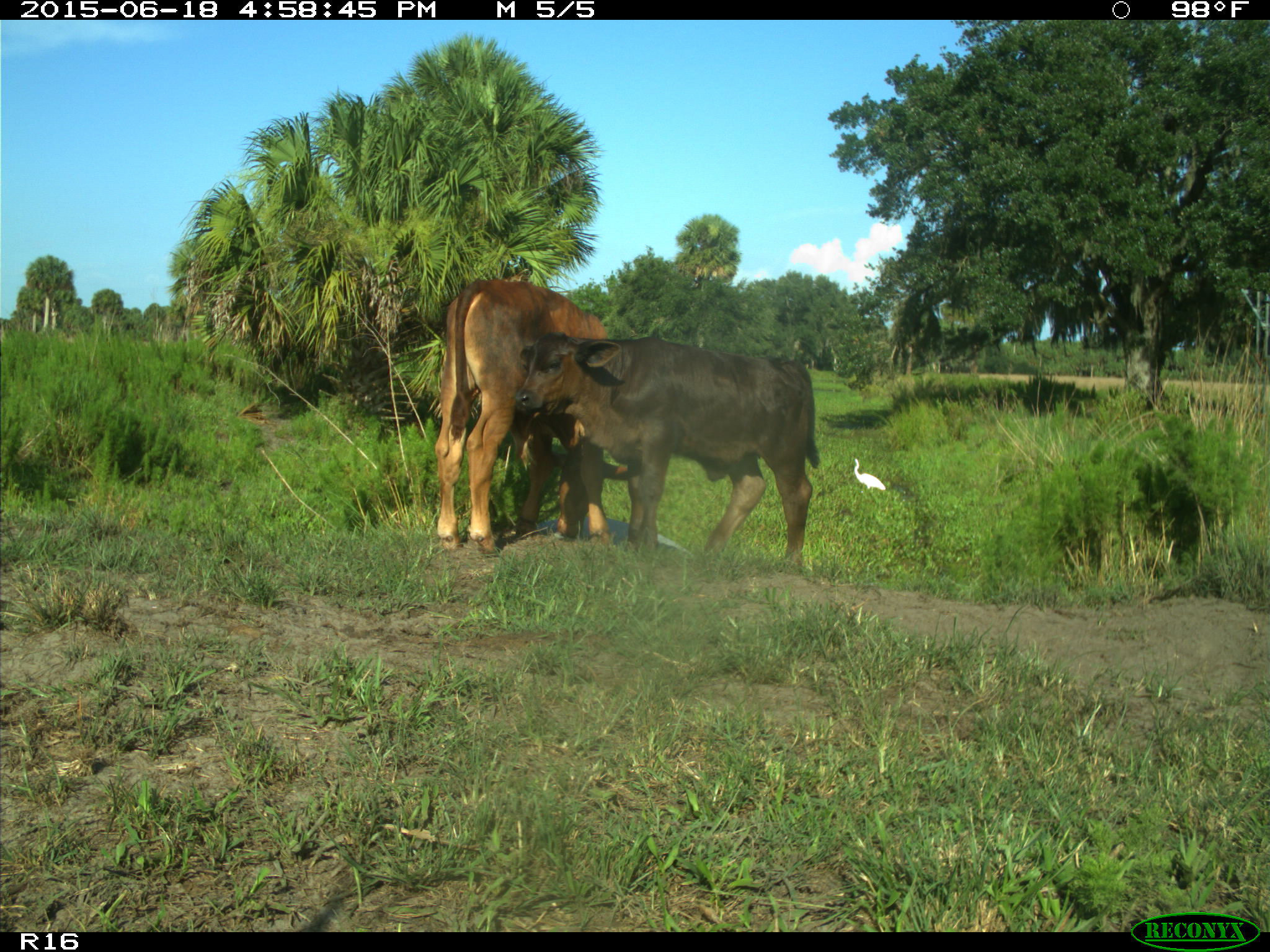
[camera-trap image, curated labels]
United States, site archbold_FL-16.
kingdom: Animalia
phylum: Chordata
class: Mammalia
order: Artiodactyla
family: Bovidae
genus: Bos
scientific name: Bos taurus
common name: domestic cow